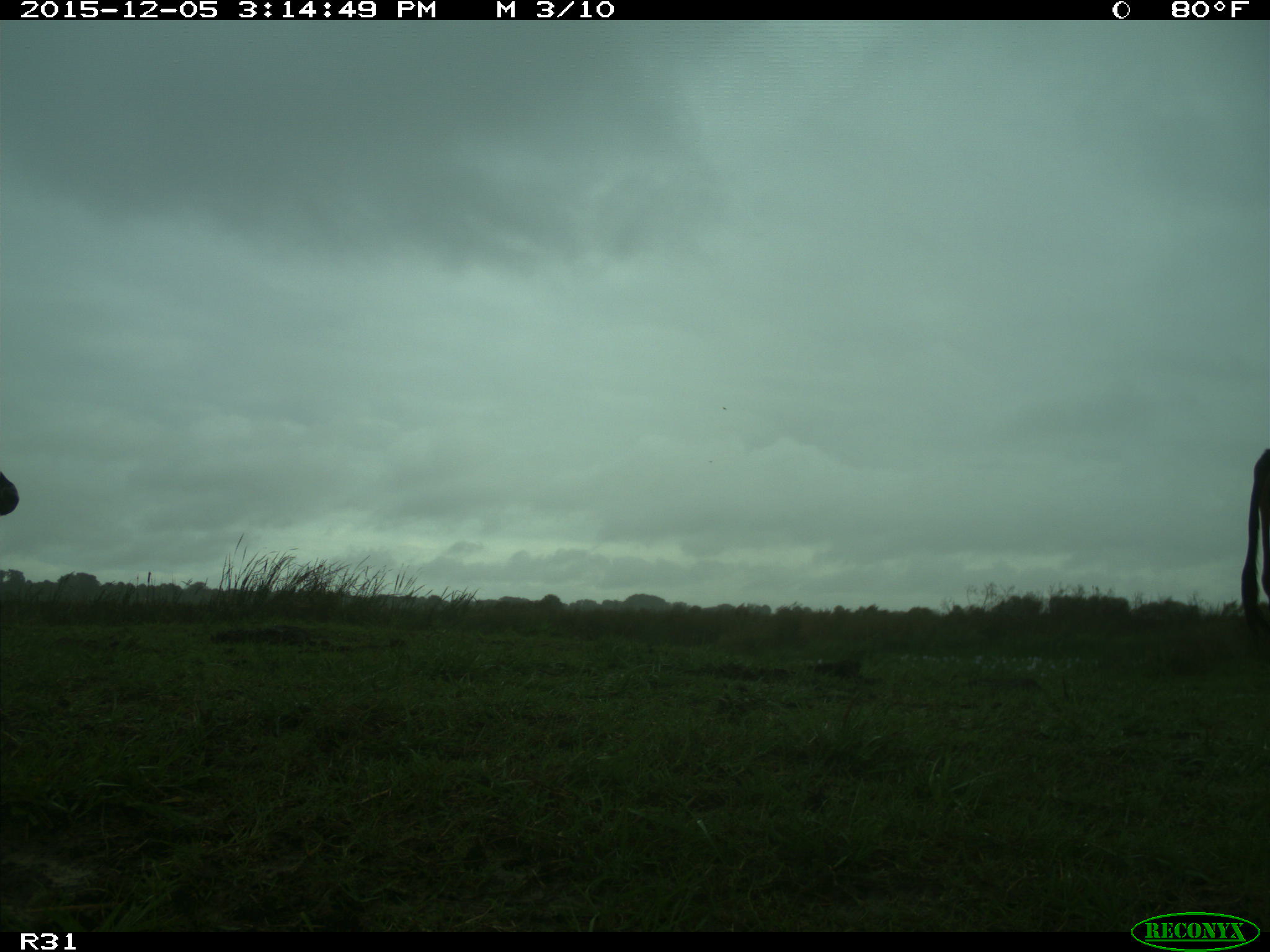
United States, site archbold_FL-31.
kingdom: Animalia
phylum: Chordata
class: Mammalia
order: Artiodactyla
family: Bovidae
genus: Bos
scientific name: Bos taurus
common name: domestic cow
Bos taurus (domestic cow).